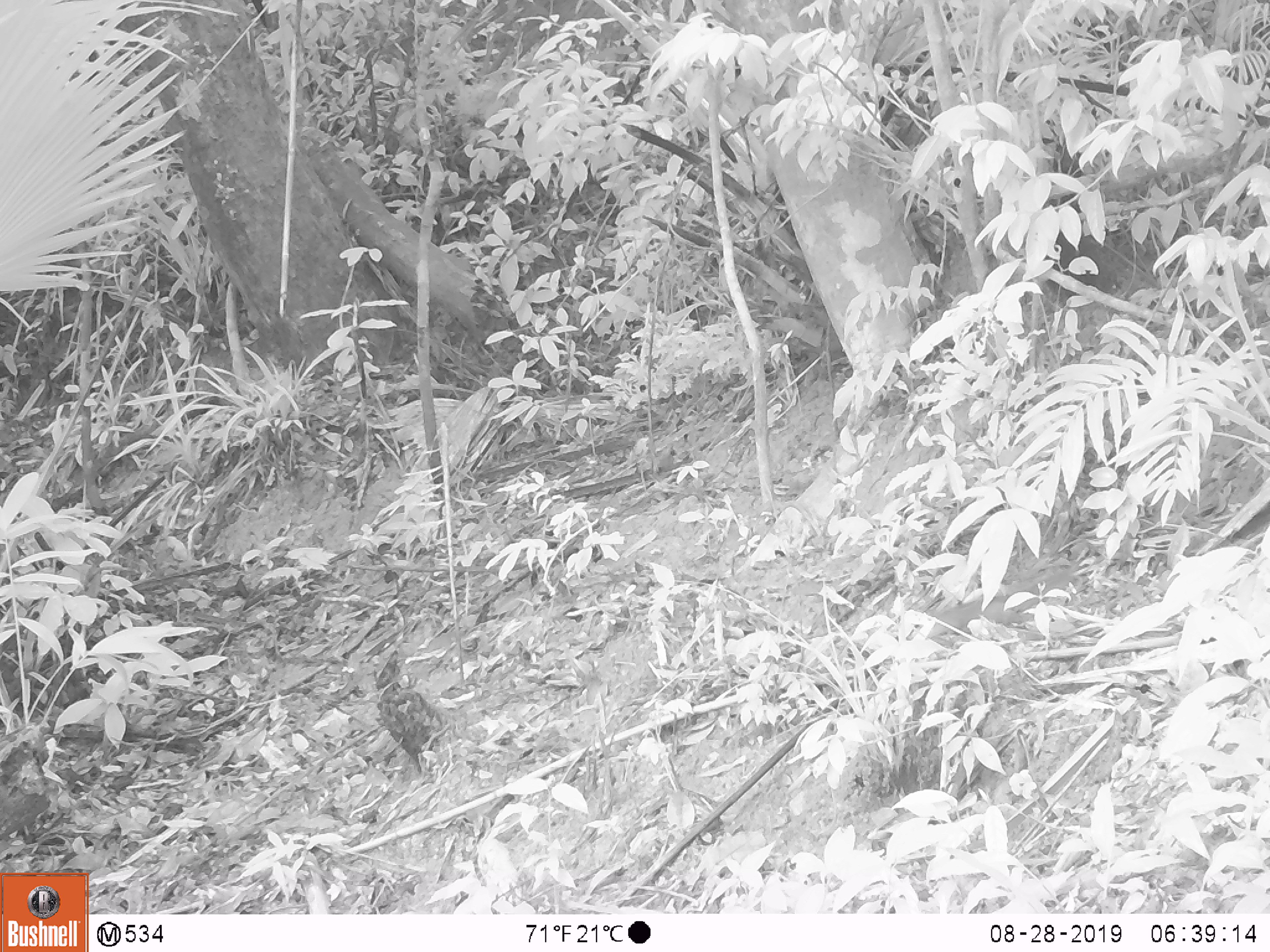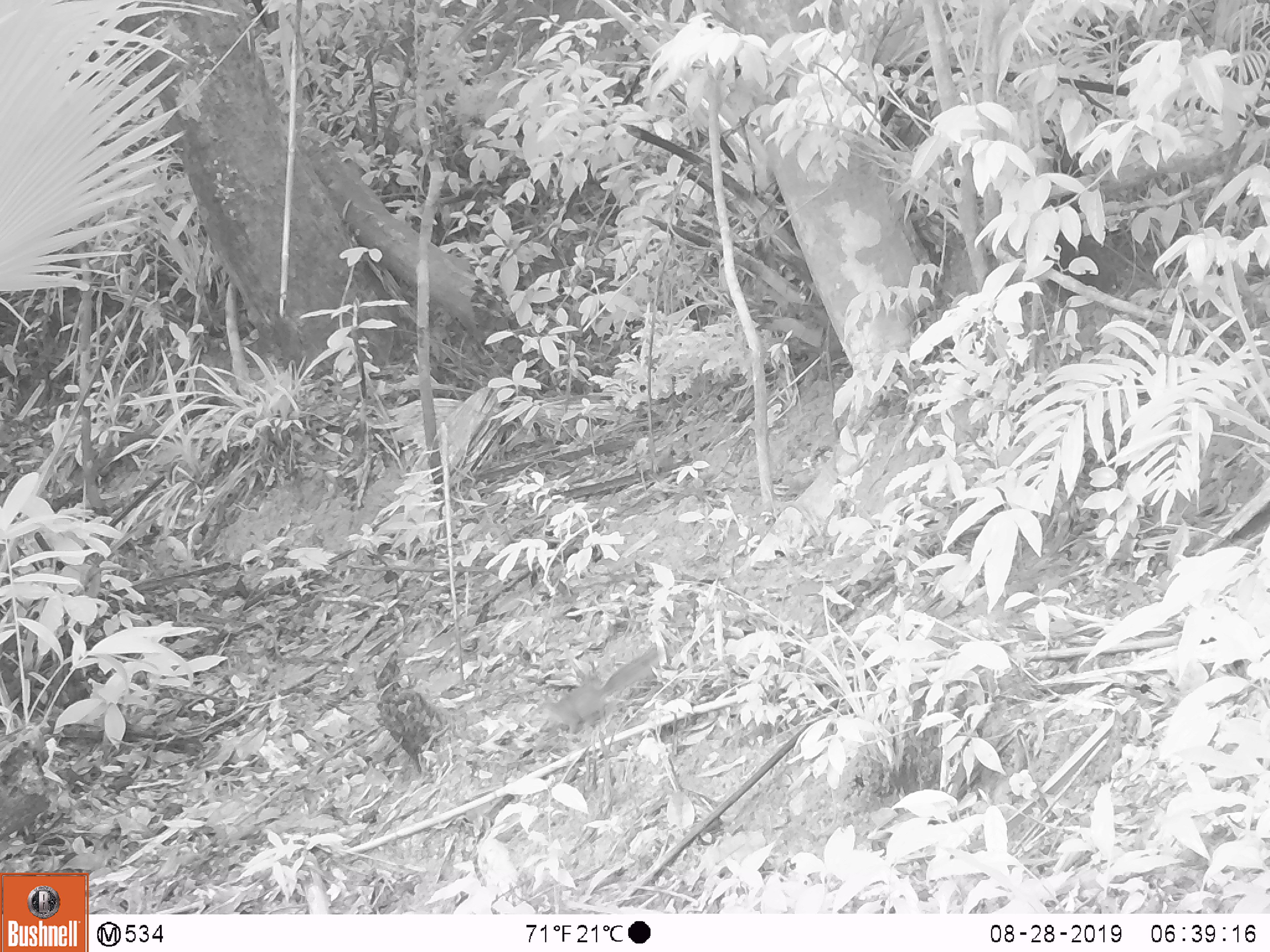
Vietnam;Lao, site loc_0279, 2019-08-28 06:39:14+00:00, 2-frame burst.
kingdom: Animalia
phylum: Chordata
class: Mammalia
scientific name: Mammalia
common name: mammal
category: unidentified small mammal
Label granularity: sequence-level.